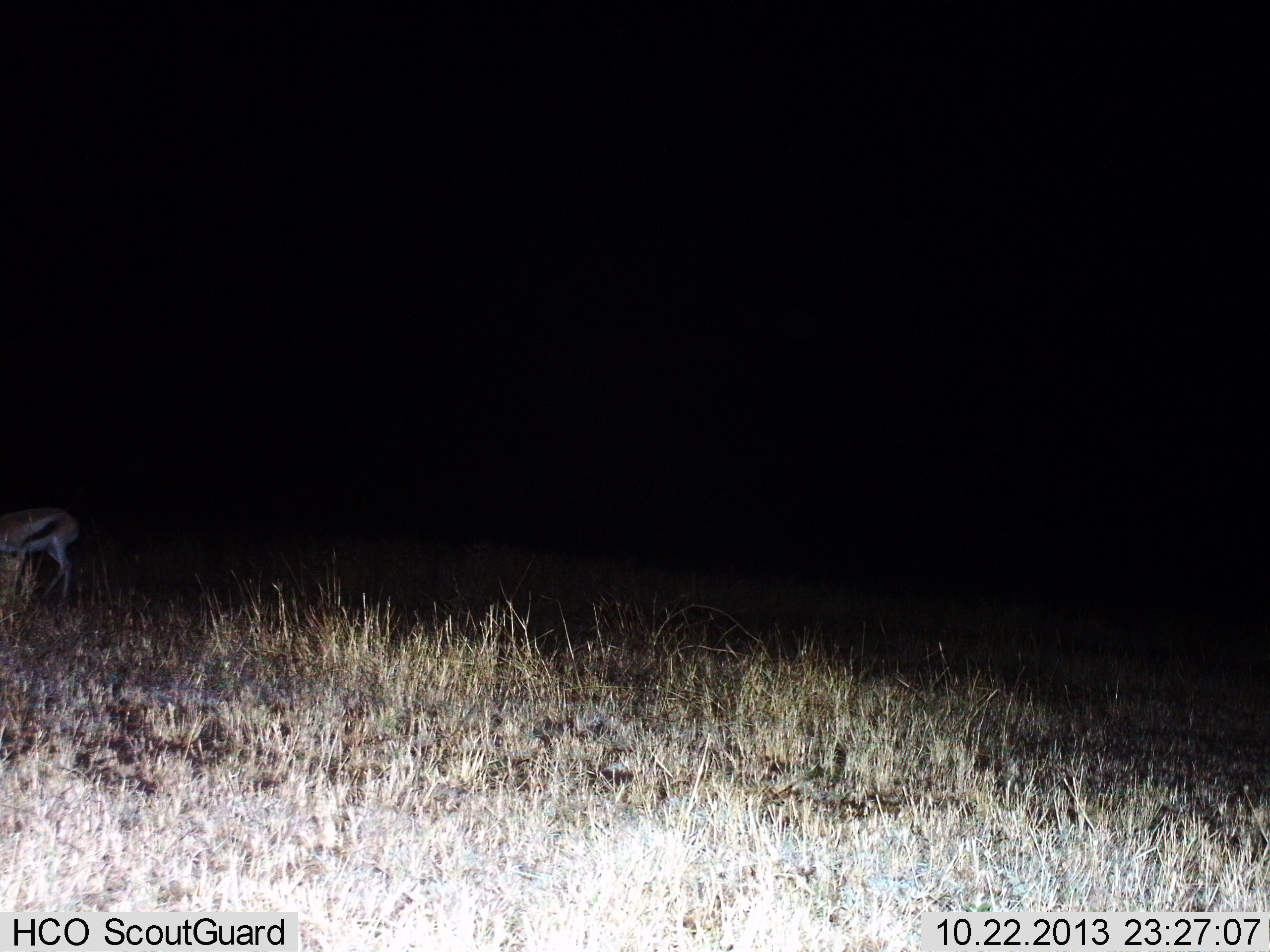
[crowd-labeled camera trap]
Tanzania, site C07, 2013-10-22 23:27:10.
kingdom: Animalia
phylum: Chordata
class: Mammalia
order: Artiodactyla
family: Bovidae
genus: Eudorcas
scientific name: Eudorcas thomsonii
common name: thomson's gazelle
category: gazellethomsons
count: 1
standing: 70%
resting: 0%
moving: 10%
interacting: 0%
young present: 0%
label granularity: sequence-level